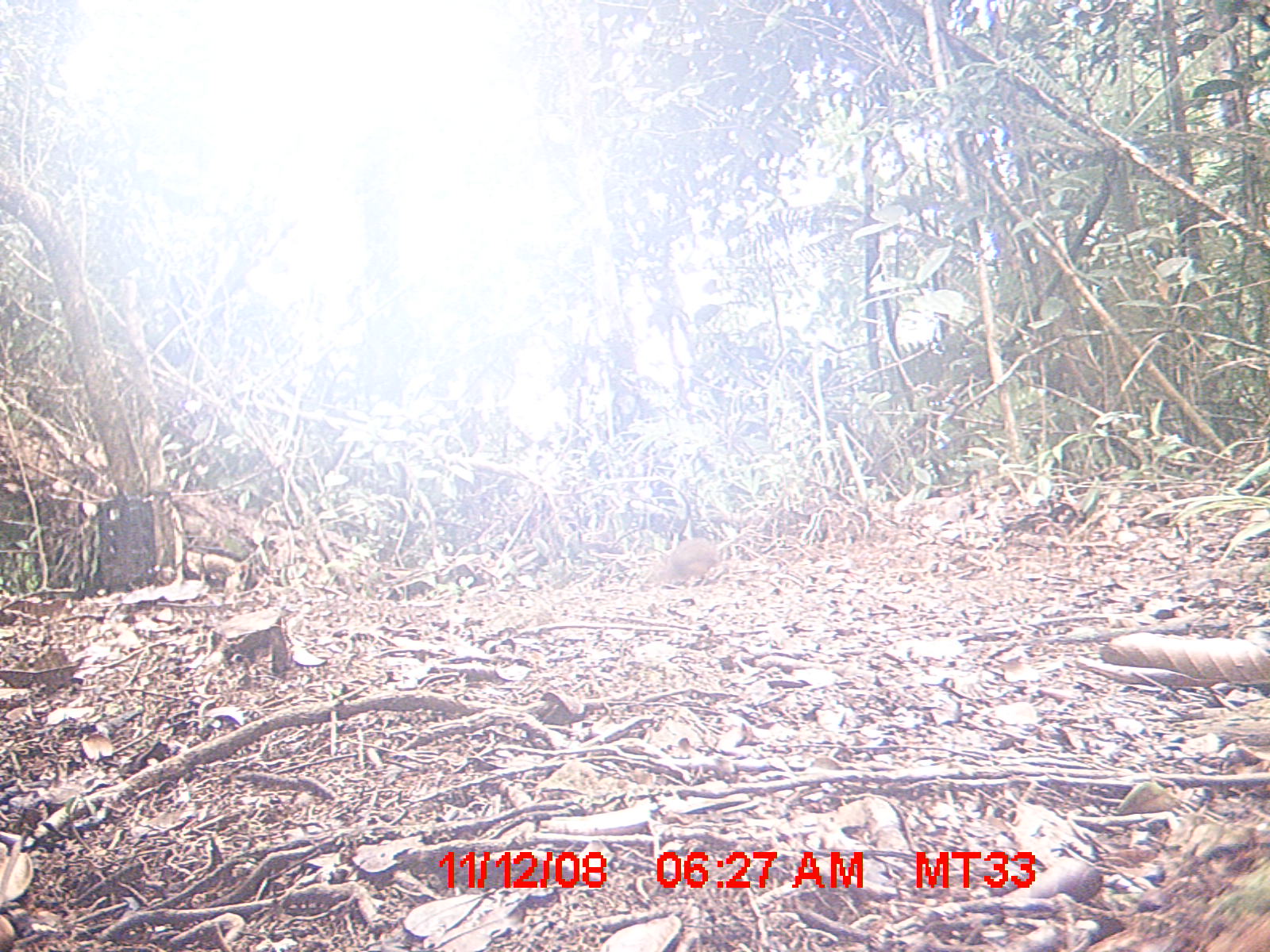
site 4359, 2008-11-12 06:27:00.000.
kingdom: Animalia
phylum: Chordata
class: Mammalia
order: Rodentia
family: Nesomyidae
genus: Nesomys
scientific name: Nesomys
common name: nesomys rodents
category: nesomys sp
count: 1